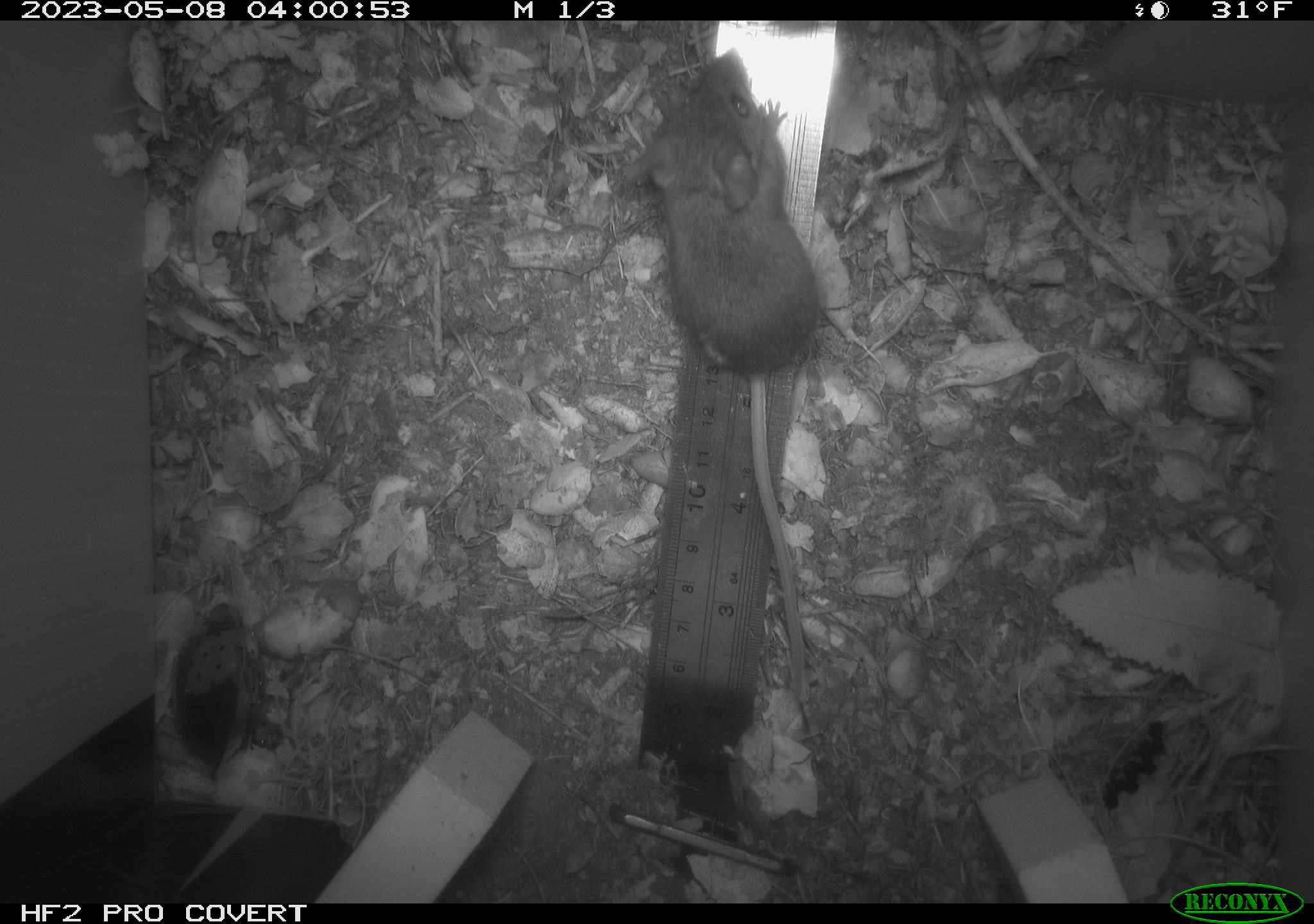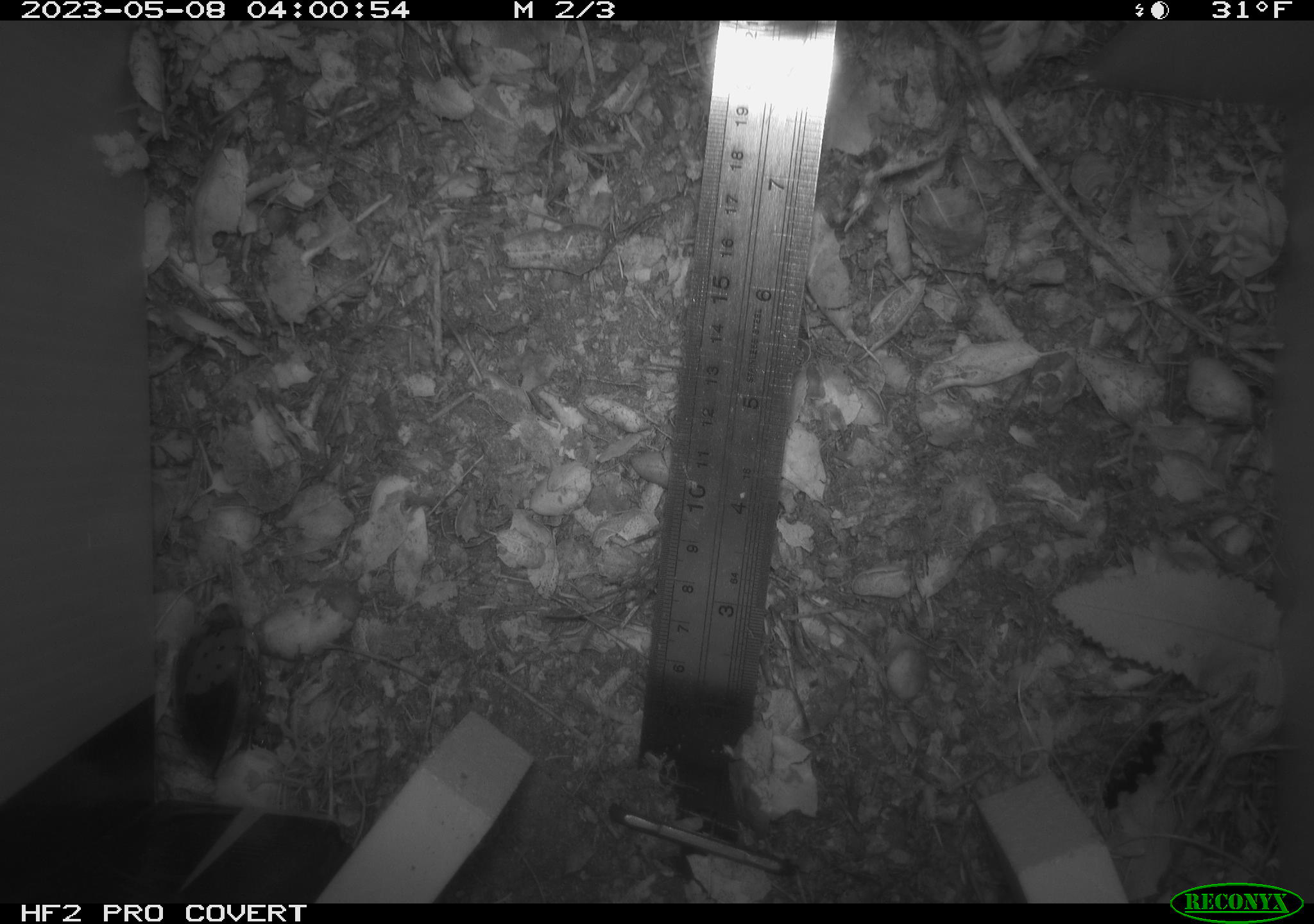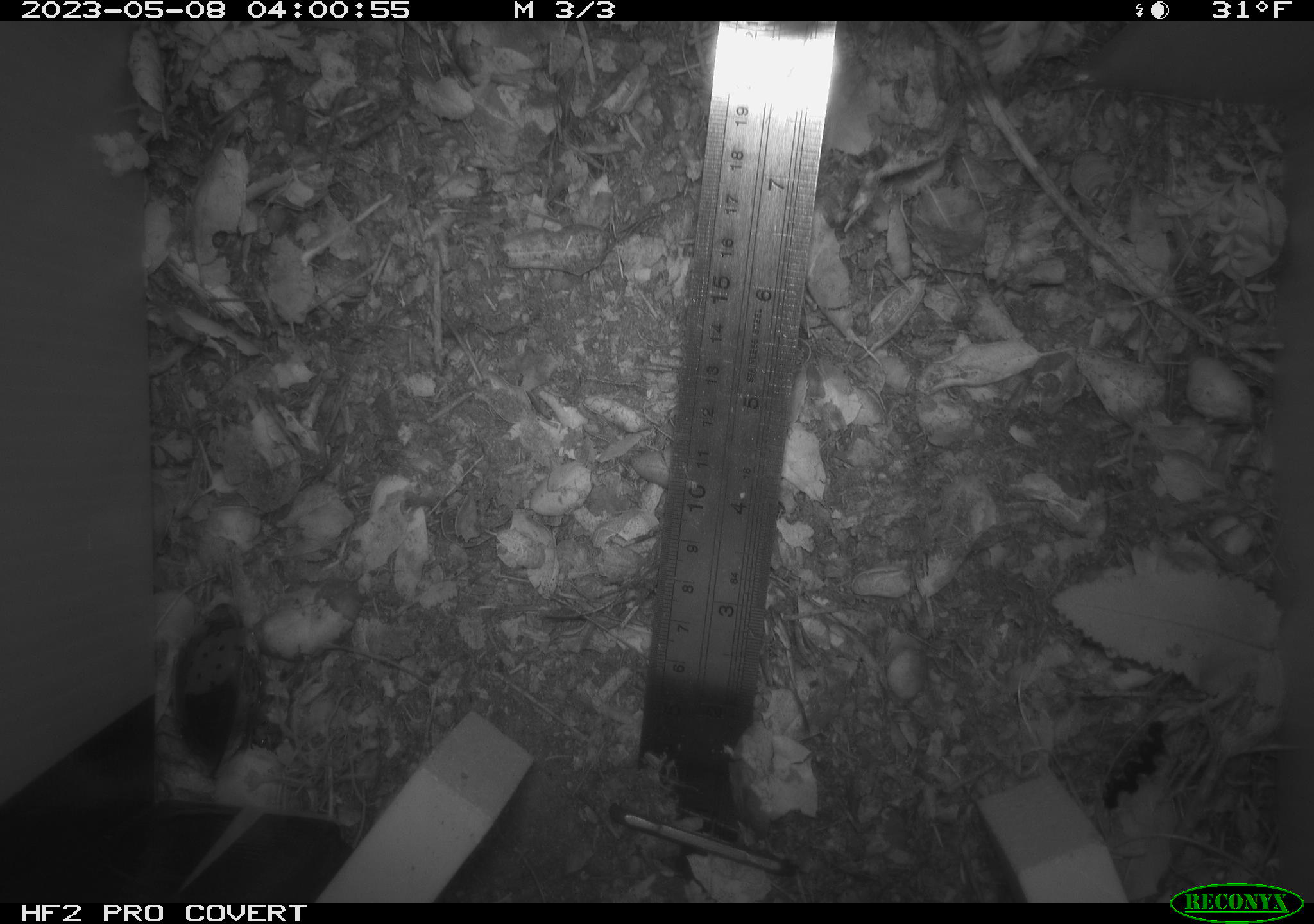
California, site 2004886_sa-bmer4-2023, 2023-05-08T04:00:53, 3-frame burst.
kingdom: Animalia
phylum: Chordata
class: Mammalia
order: Rodentia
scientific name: Rodentia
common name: mouse species